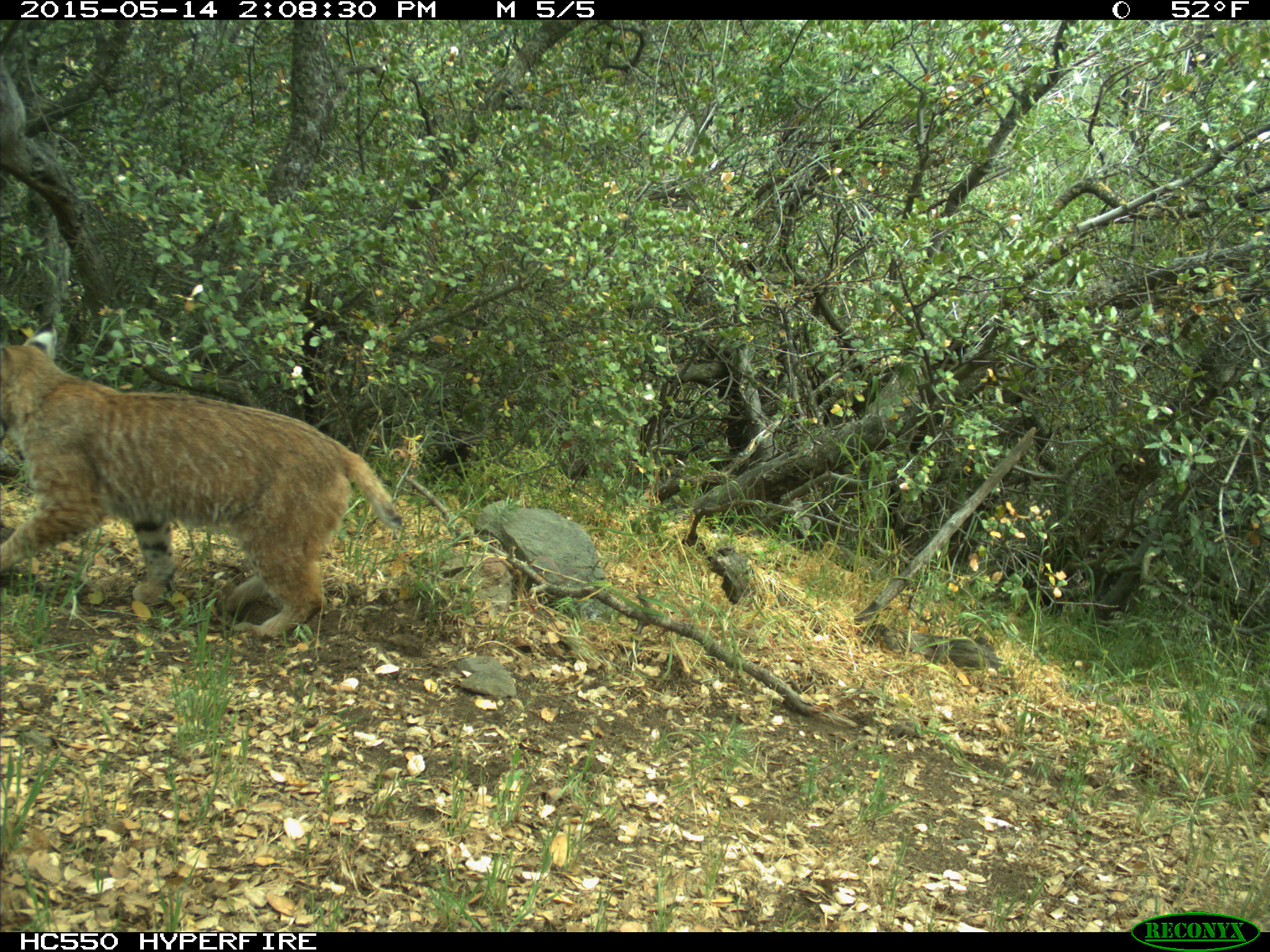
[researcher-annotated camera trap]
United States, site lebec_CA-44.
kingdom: Animalia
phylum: Chordata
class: Mammalia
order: Carnivora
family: Felidae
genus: Lynx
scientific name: Lynx rufus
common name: bobcat